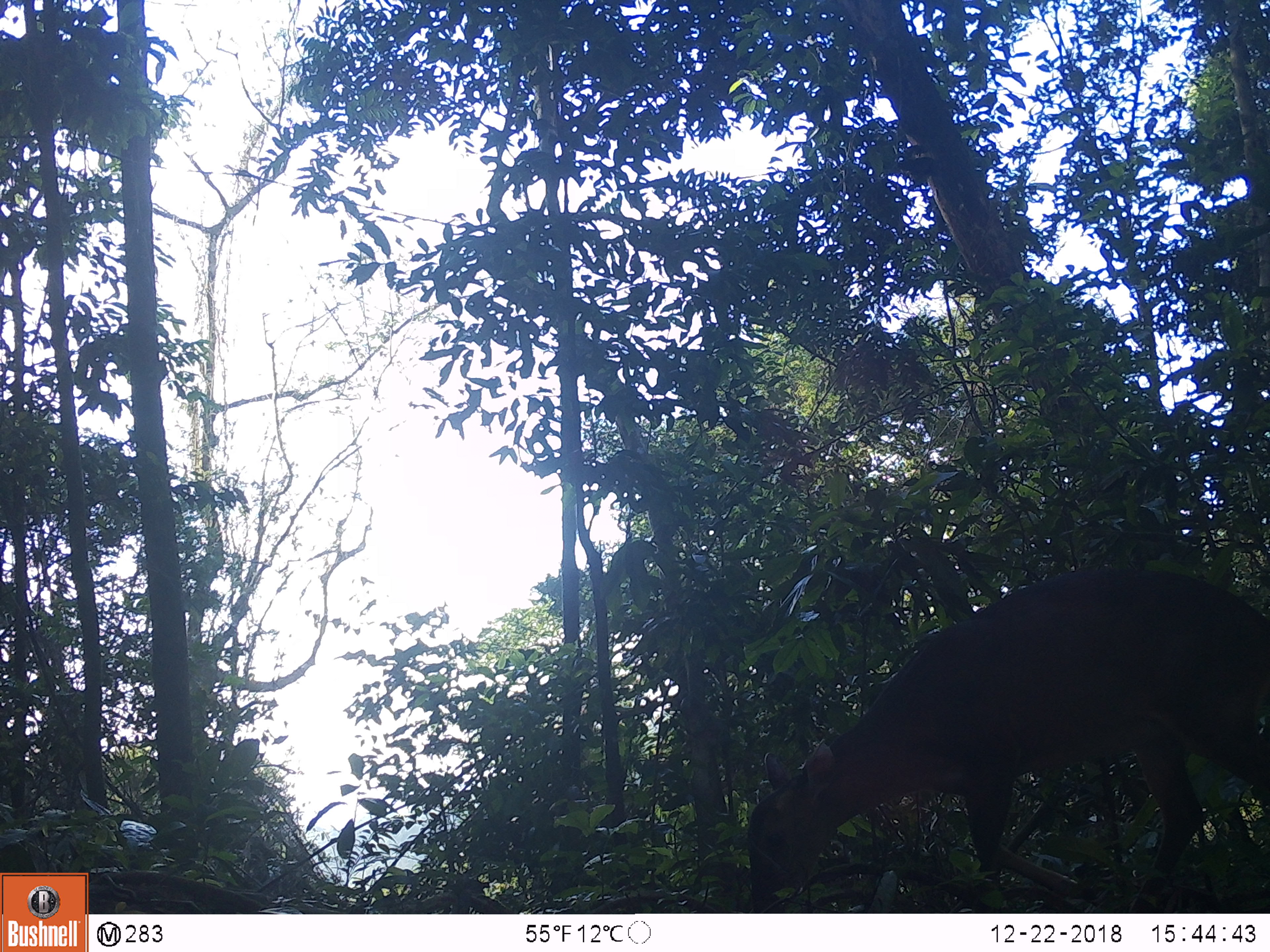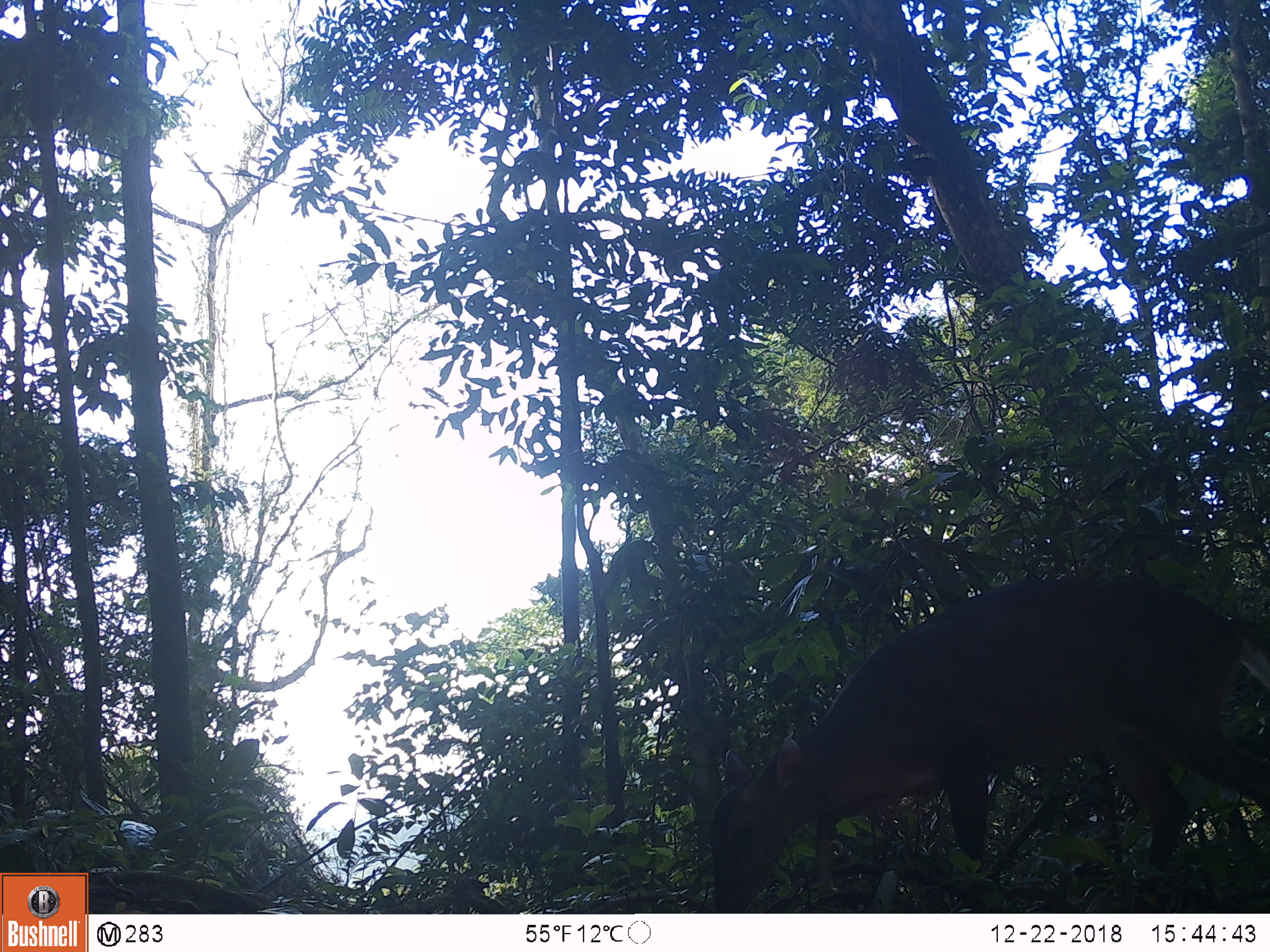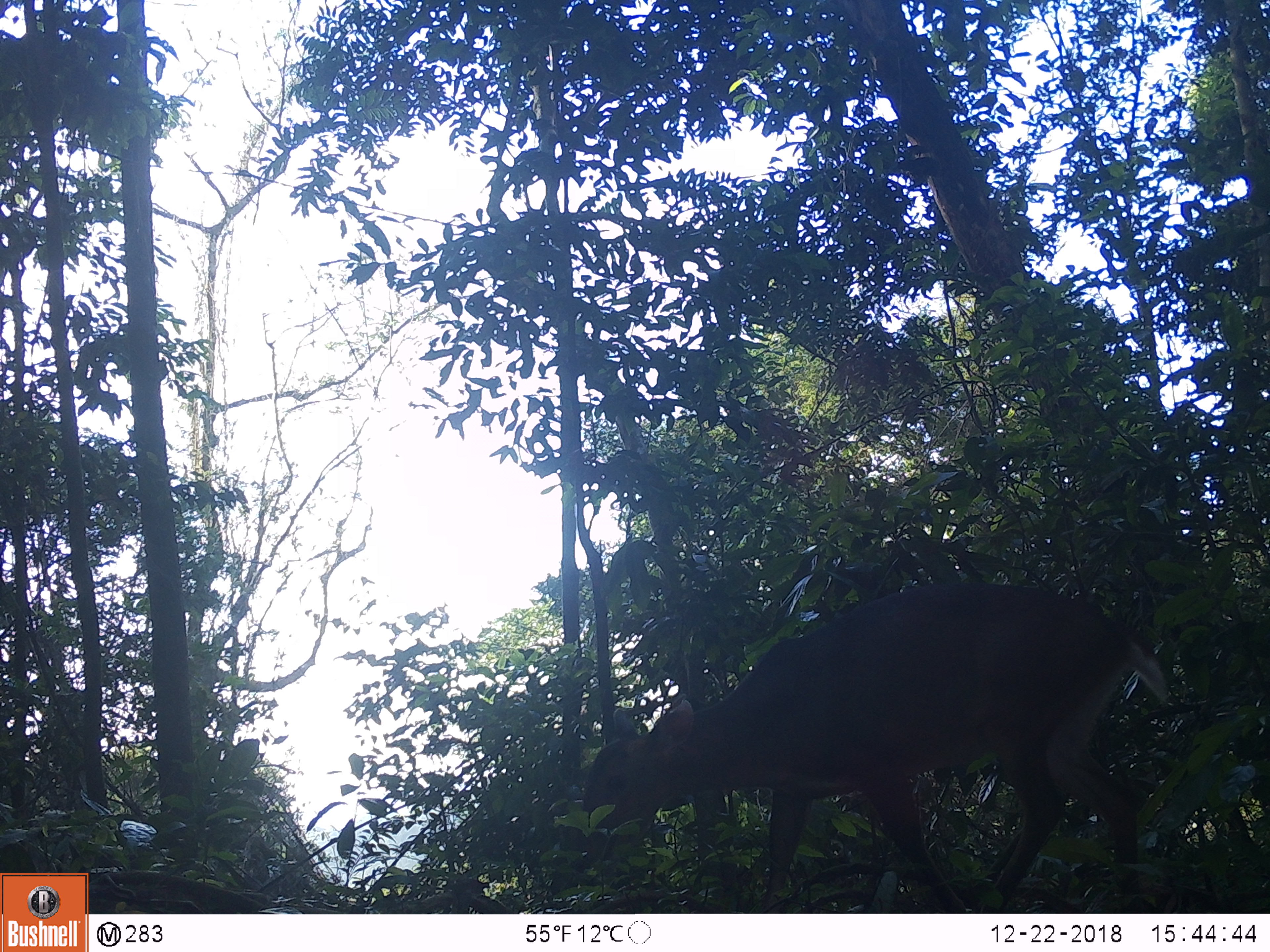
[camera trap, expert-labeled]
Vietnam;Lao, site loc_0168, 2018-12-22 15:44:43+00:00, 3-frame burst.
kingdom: Animalia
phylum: Chordata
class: Mammalia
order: Artiodactyla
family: Cervidae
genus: Muntiacus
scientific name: Muntiacus vuquangensis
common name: large-antlered muntjac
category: large antlered muntjac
Large antlered muntjac (large-antlered muntjac) (Muntiacus vuquangensis). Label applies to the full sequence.